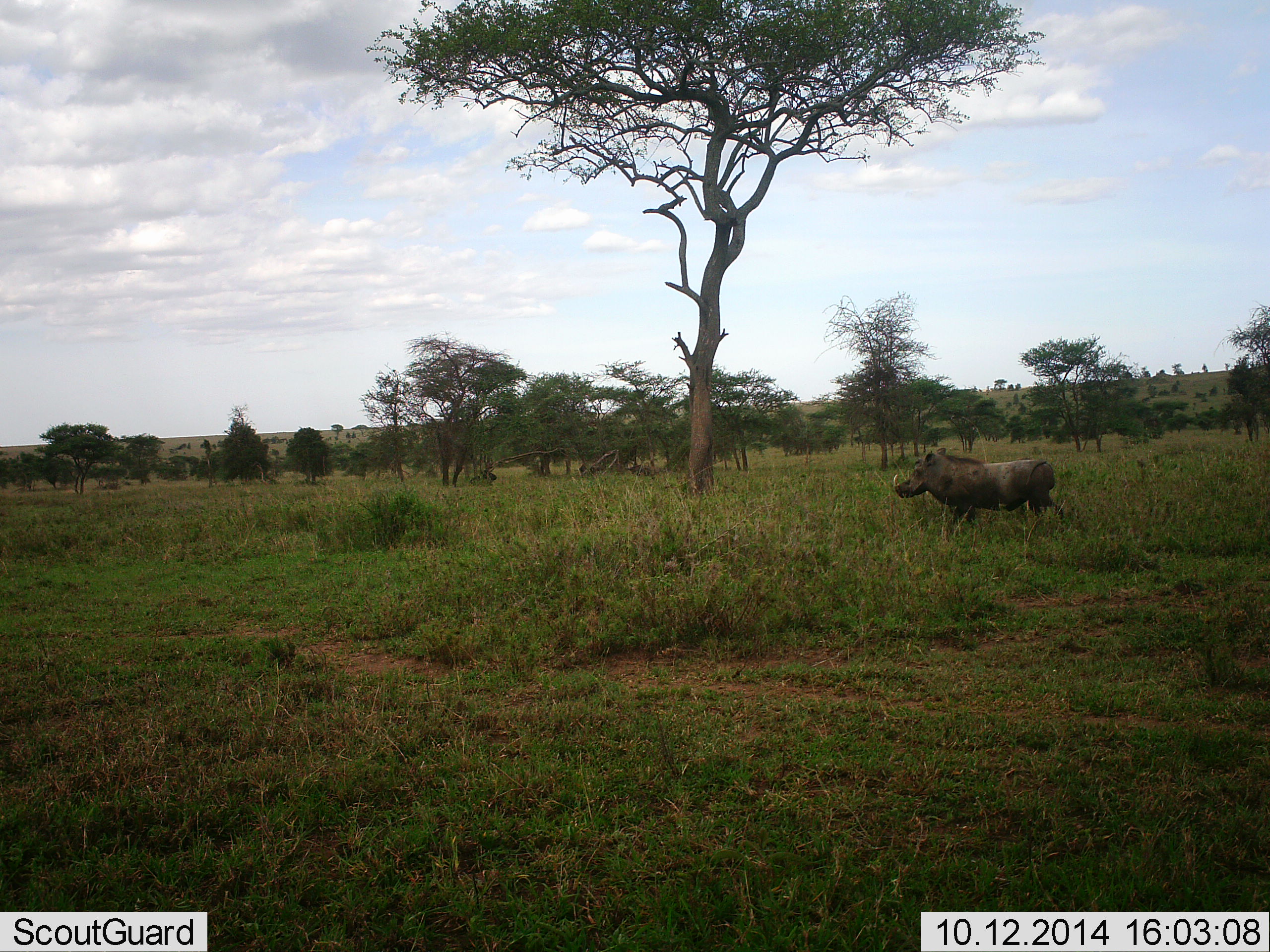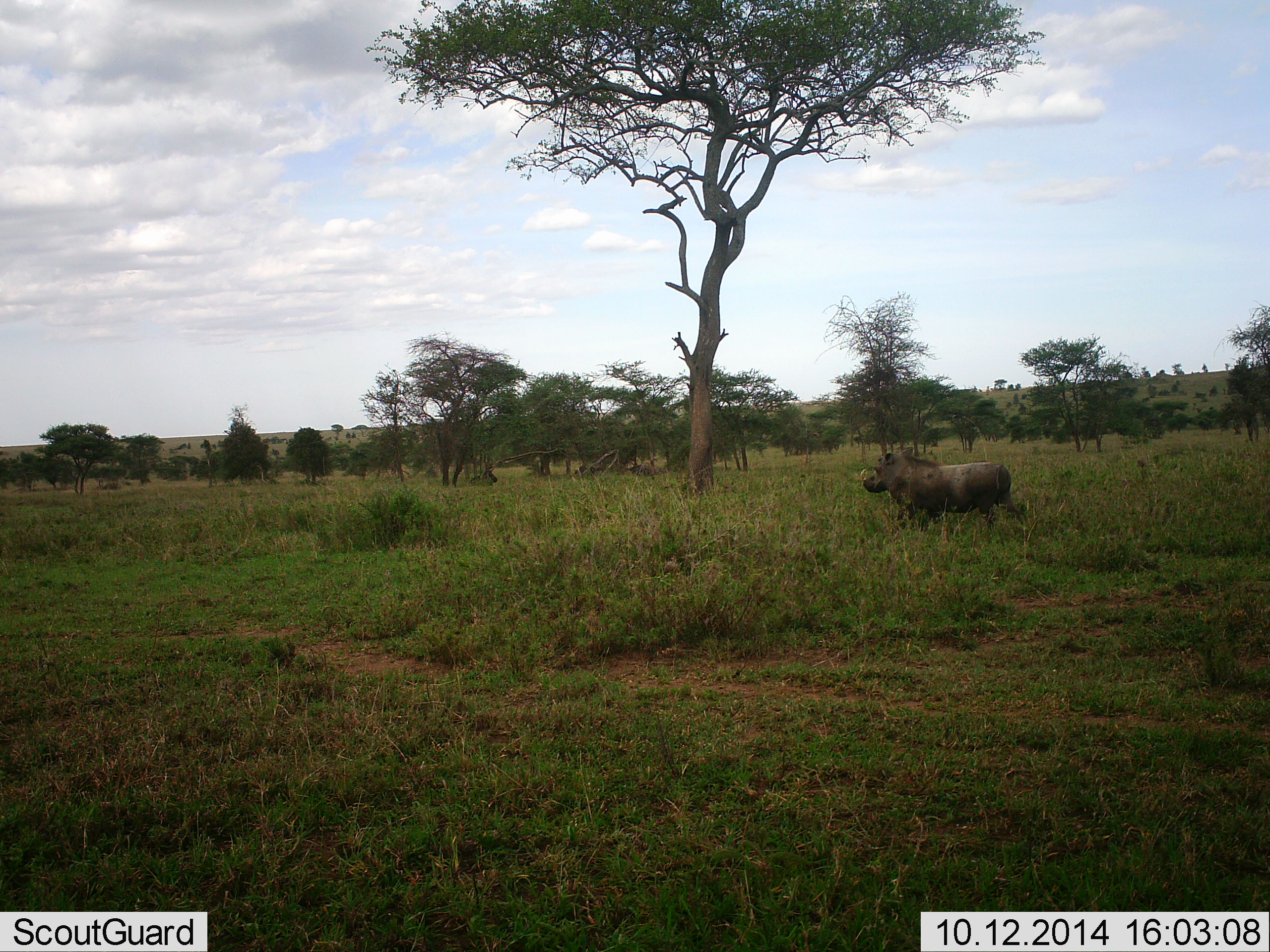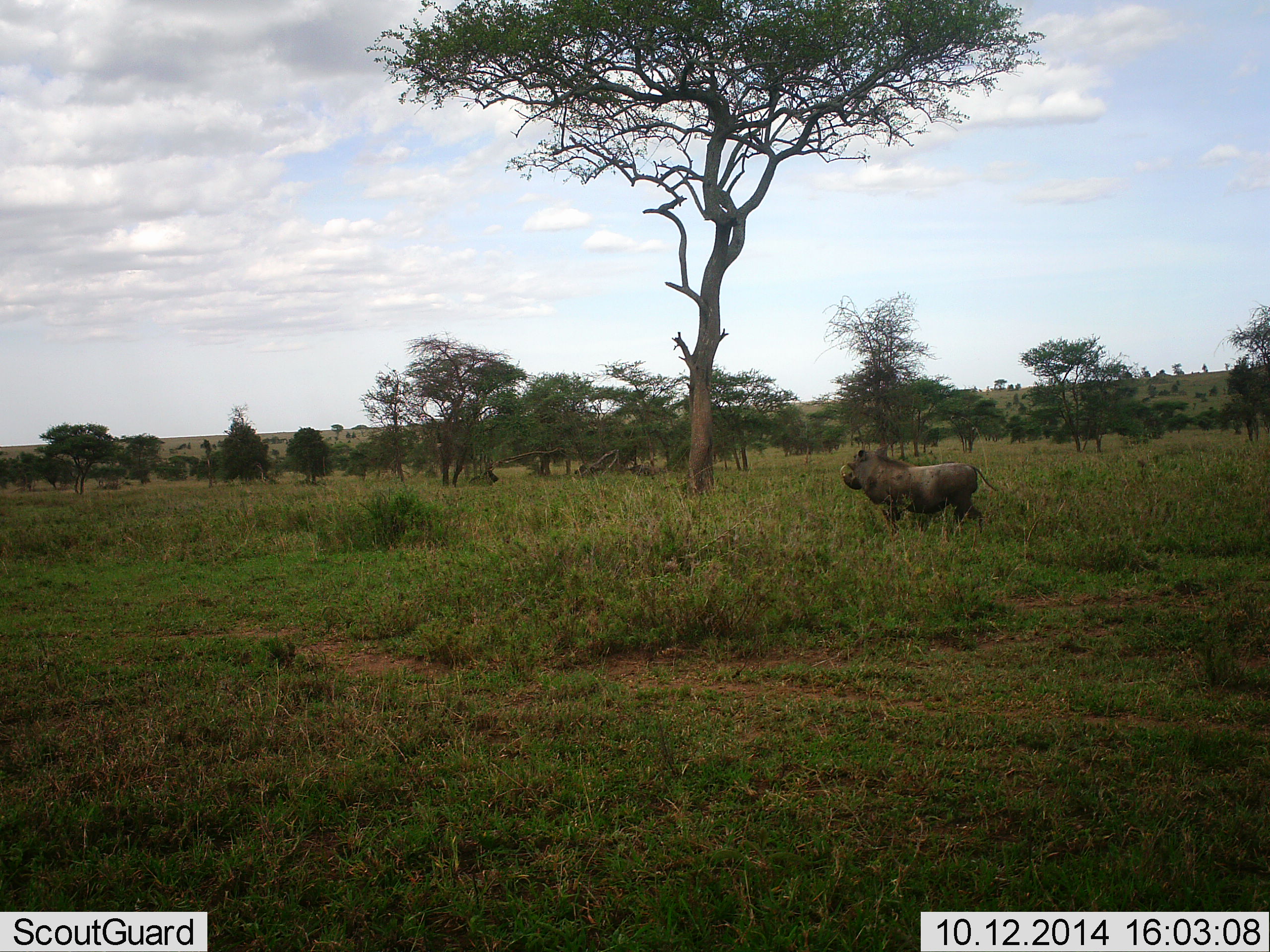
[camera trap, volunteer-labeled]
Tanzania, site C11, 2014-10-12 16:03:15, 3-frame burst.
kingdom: Animalia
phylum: Chordata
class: Mammalia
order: Artiodactyla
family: Suidae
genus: Phacochoerus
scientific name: Phacochoerus africanus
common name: warthog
Warthog (Phacochoerus africanus), count 1. Behavior (volunteer vote fractions): standing 10%, resting 0%, moving 100%, interacting 0%. Young present (vote fraction): 0%. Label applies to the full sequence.